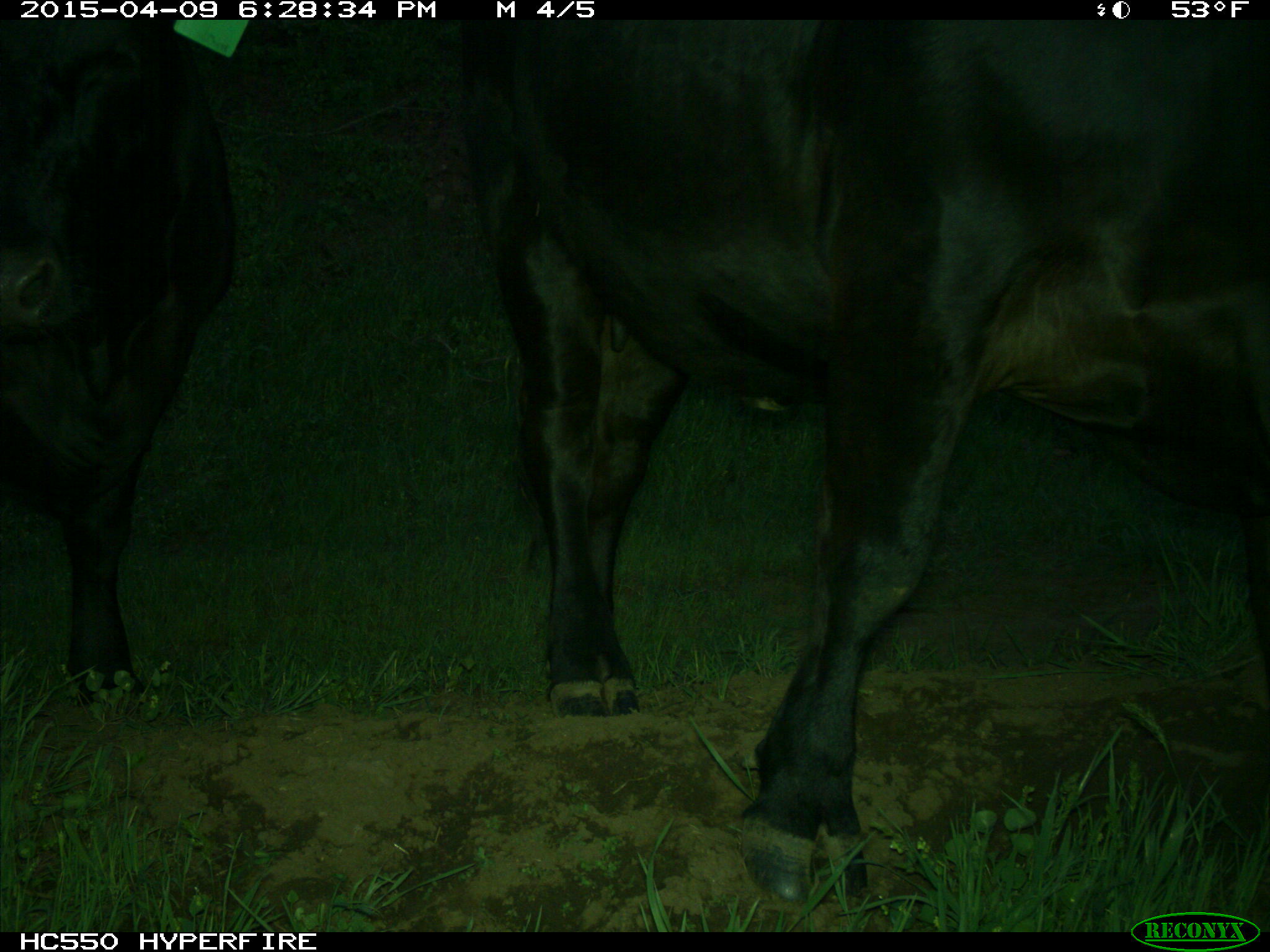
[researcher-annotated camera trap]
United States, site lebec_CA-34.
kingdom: Animalia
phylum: Chordata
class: Mammalia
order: Artiodactyla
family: Bovidae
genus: Bos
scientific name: Bos taurus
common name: domestic cow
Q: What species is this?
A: Bos taurus (domestic cow).